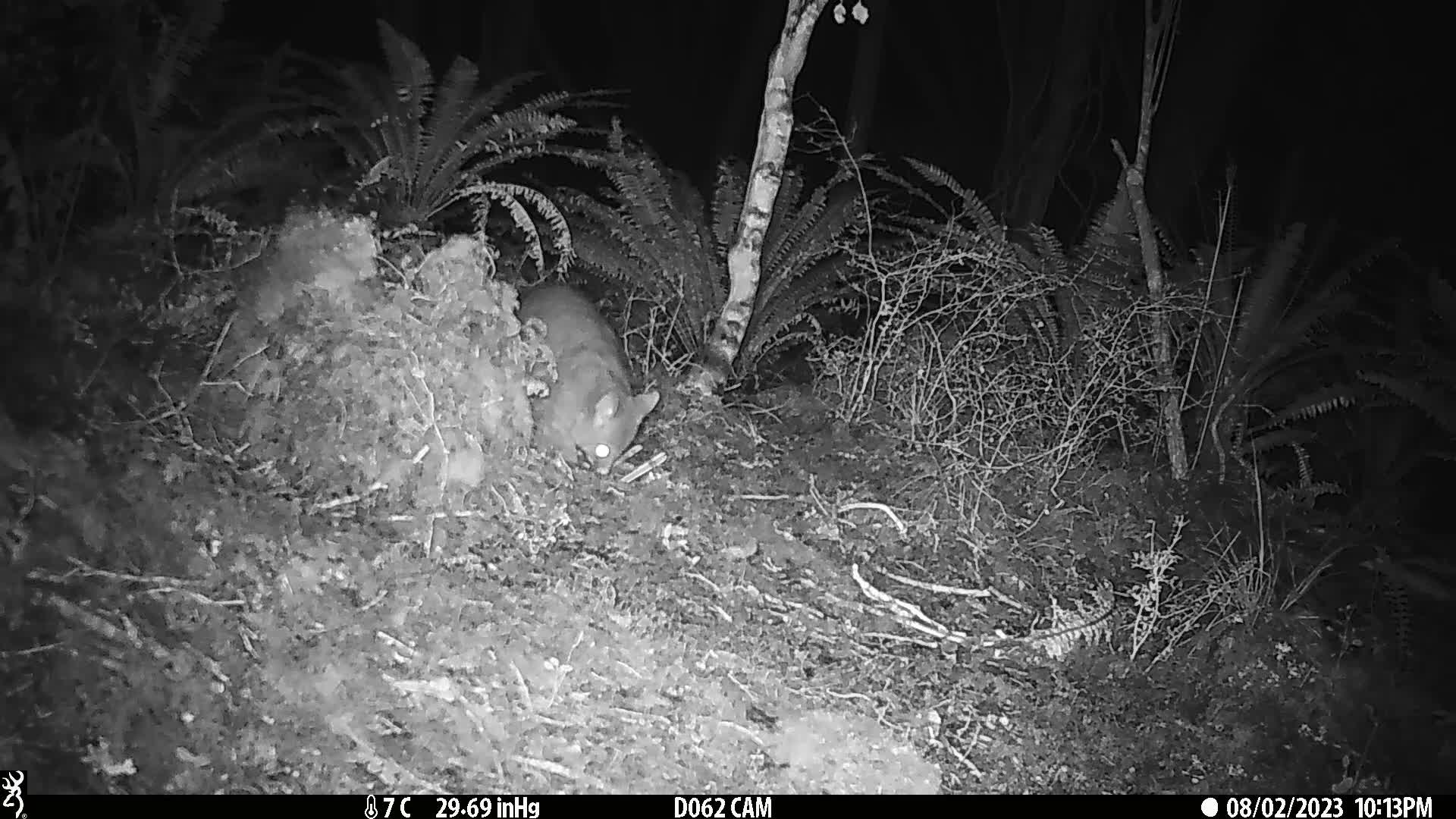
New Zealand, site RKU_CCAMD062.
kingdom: Animalia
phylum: Chordata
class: Mammalia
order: Diprotodontia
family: Phalangeridae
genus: Trichosurus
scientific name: Trichosurus vulpecula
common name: common brushtail possum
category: possum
Possum (common brushtail possum) (Trichosurus vulpecula).